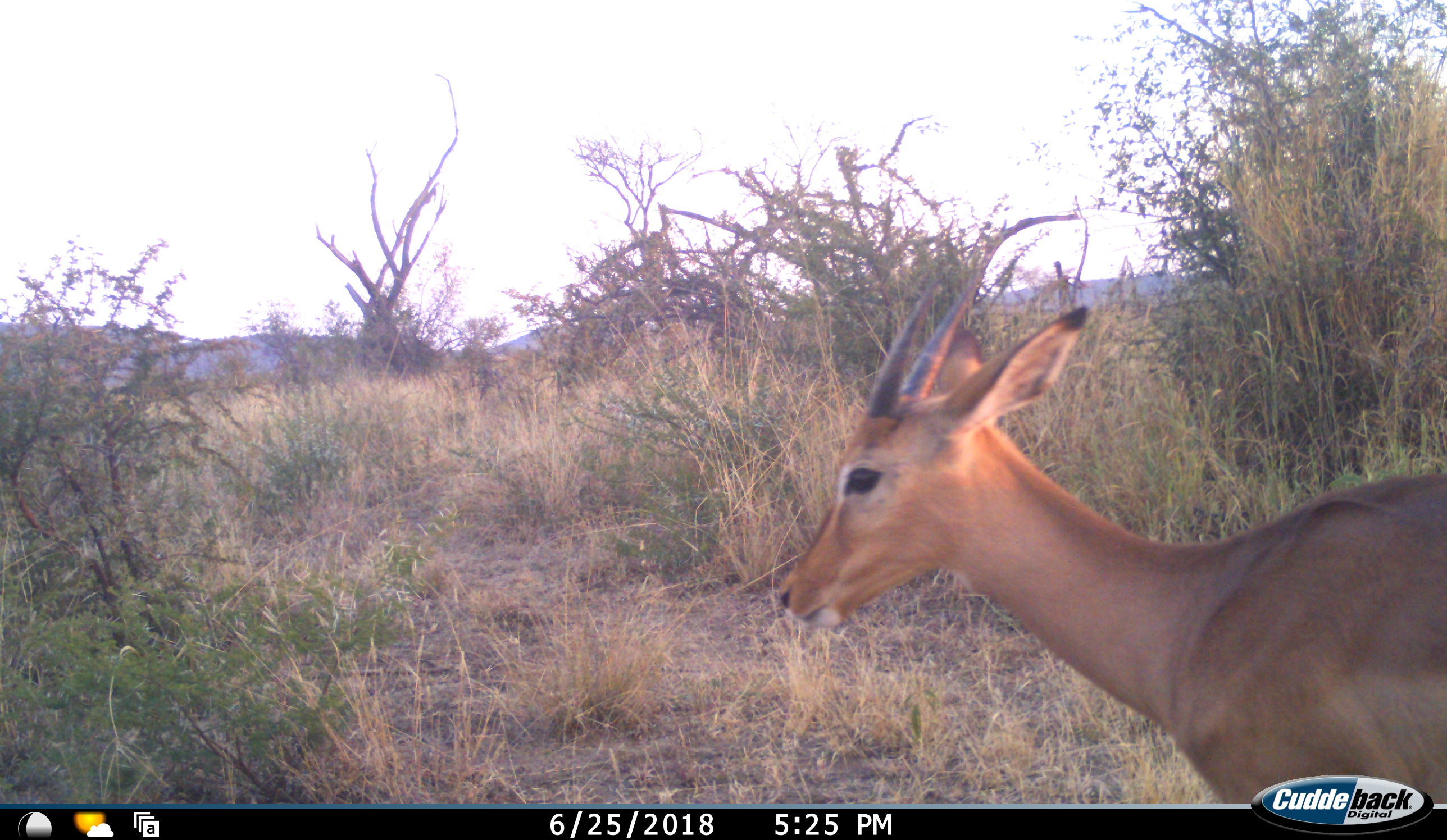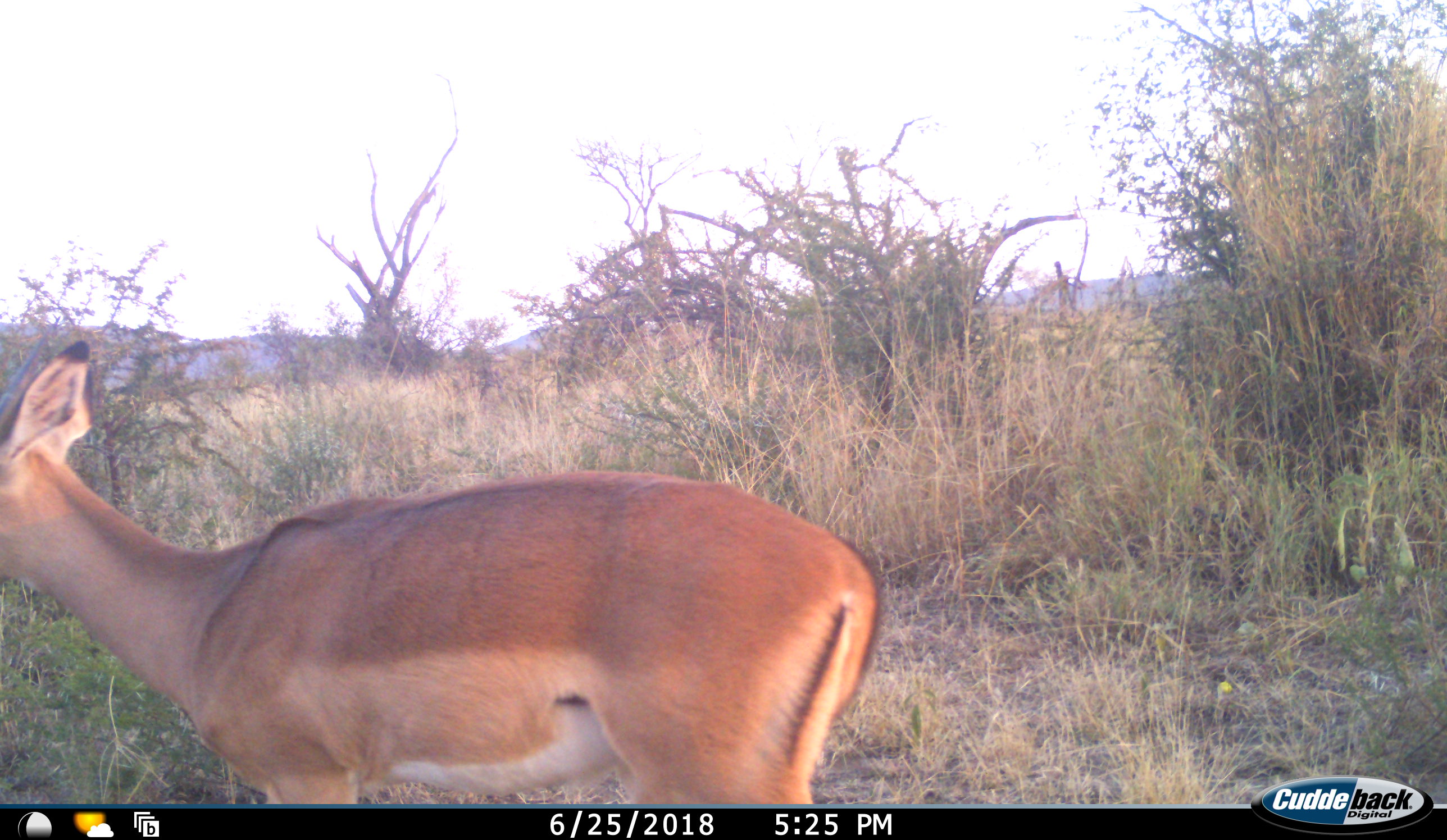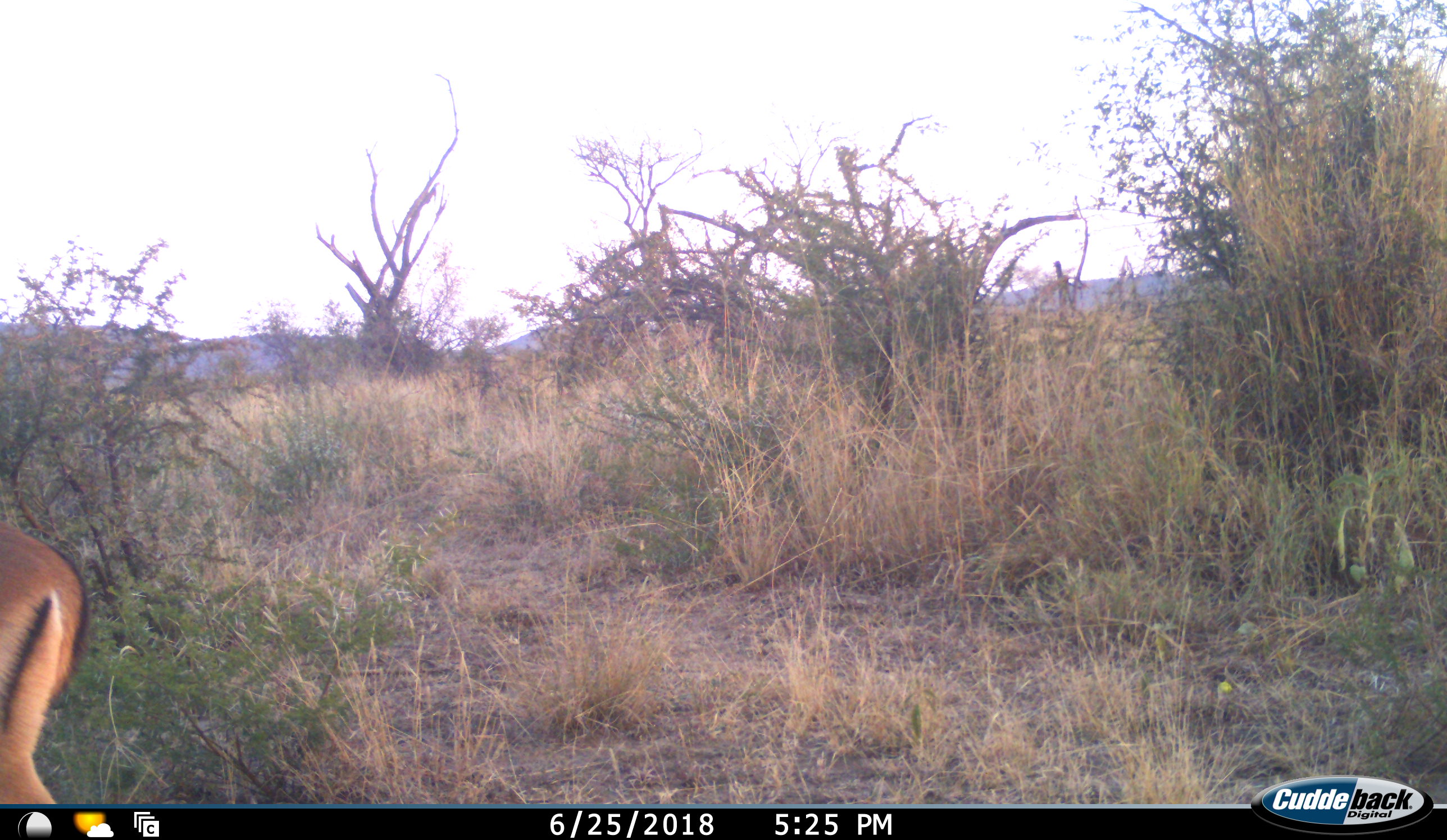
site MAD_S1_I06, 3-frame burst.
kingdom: Animalia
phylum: Chordata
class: Mammalia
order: Artiodactyla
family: Bovidae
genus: Aepyceros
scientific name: Aepyceros melampus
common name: impala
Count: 1.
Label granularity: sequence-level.